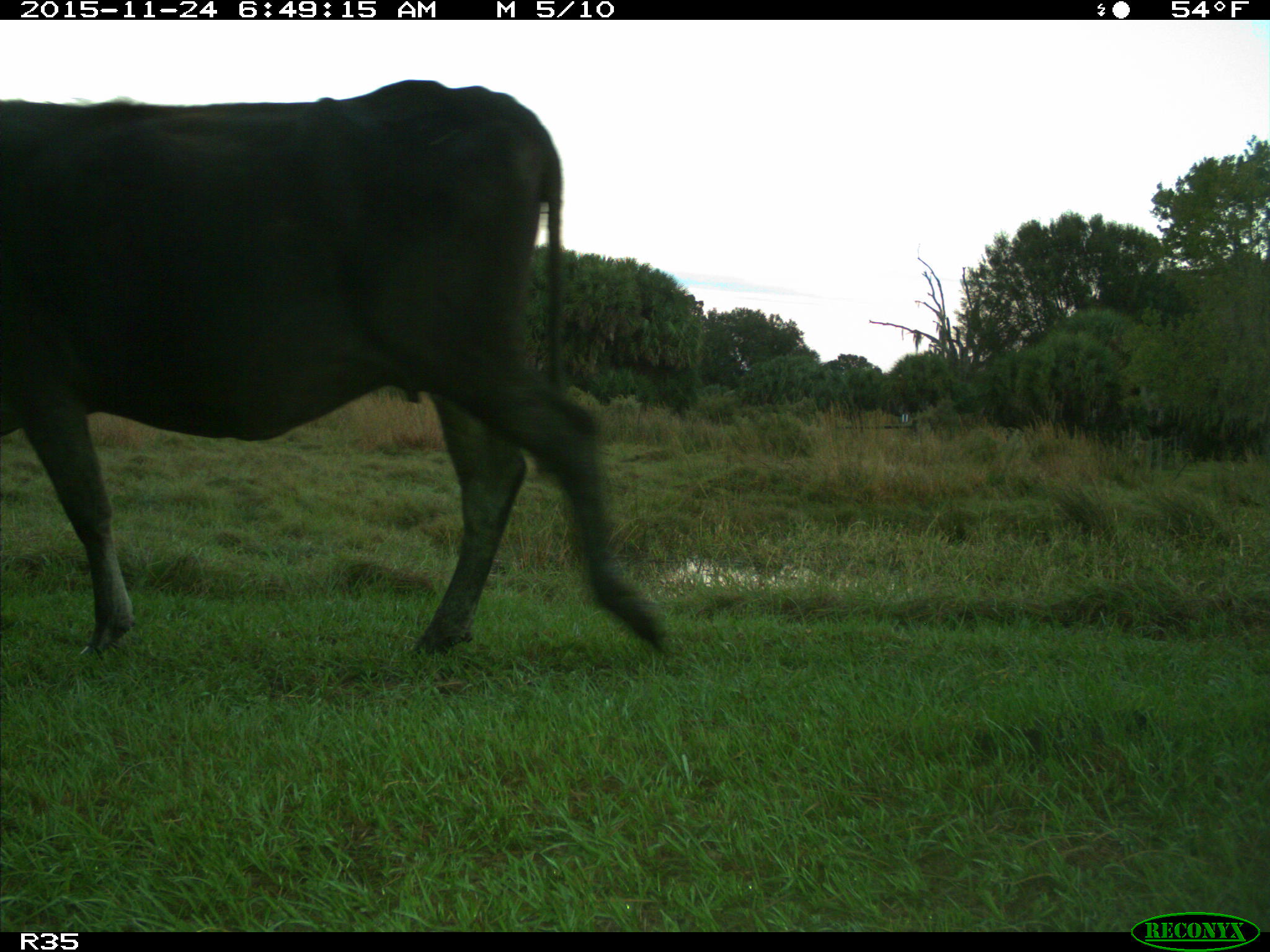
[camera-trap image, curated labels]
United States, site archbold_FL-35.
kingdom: Animalia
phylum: Chordata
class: Mammalia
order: Artiodactyla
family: Bovidae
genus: Bos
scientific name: Bos taurus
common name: domestic cow